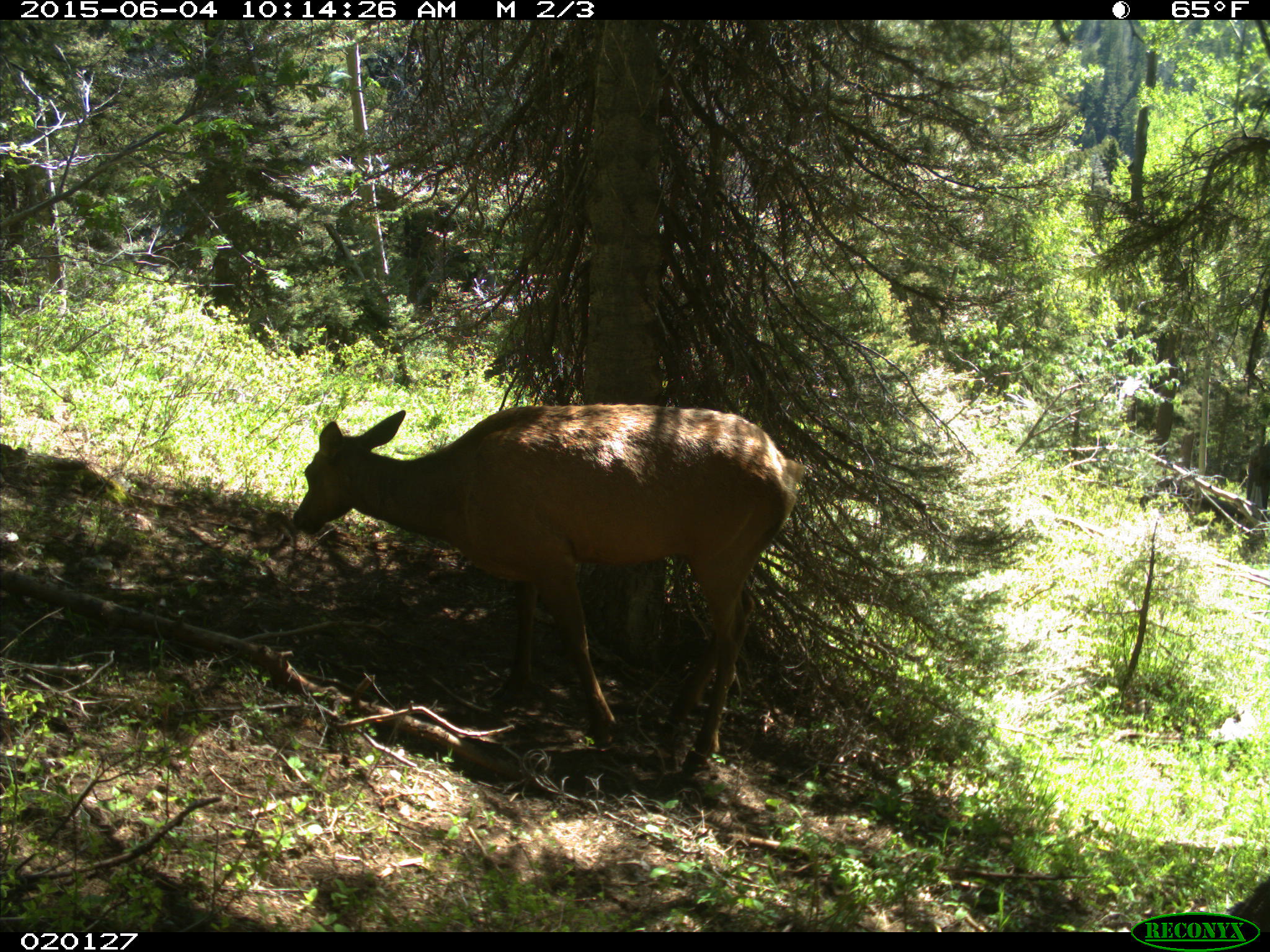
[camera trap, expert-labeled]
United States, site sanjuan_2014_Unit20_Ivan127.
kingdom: Animalia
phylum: Chordata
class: Mammalia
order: Artiodactyla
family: Cervidae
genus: Cervus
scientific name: Cervus elaphus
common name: red deer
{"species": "Cervus elaphus (red deer)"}